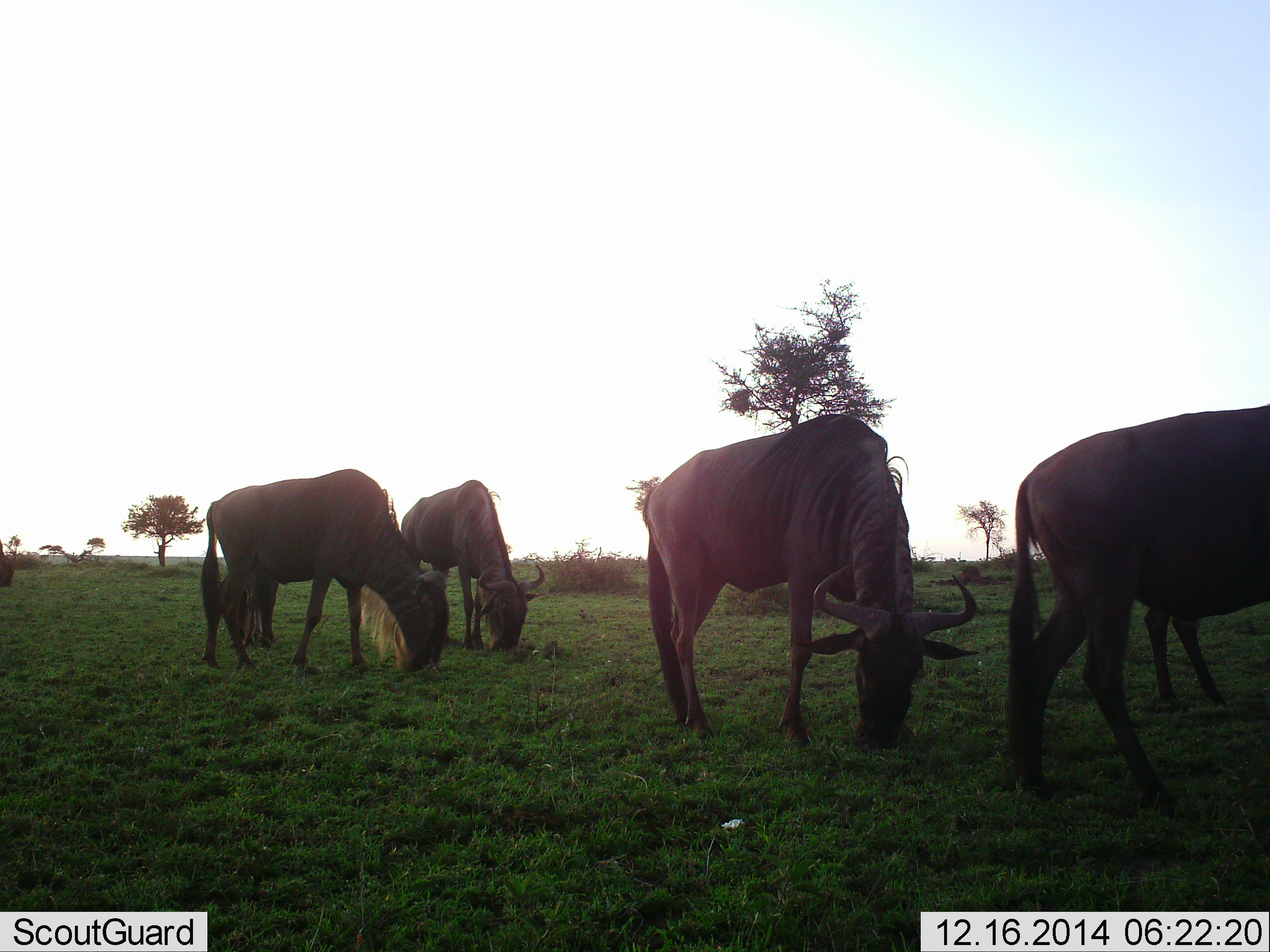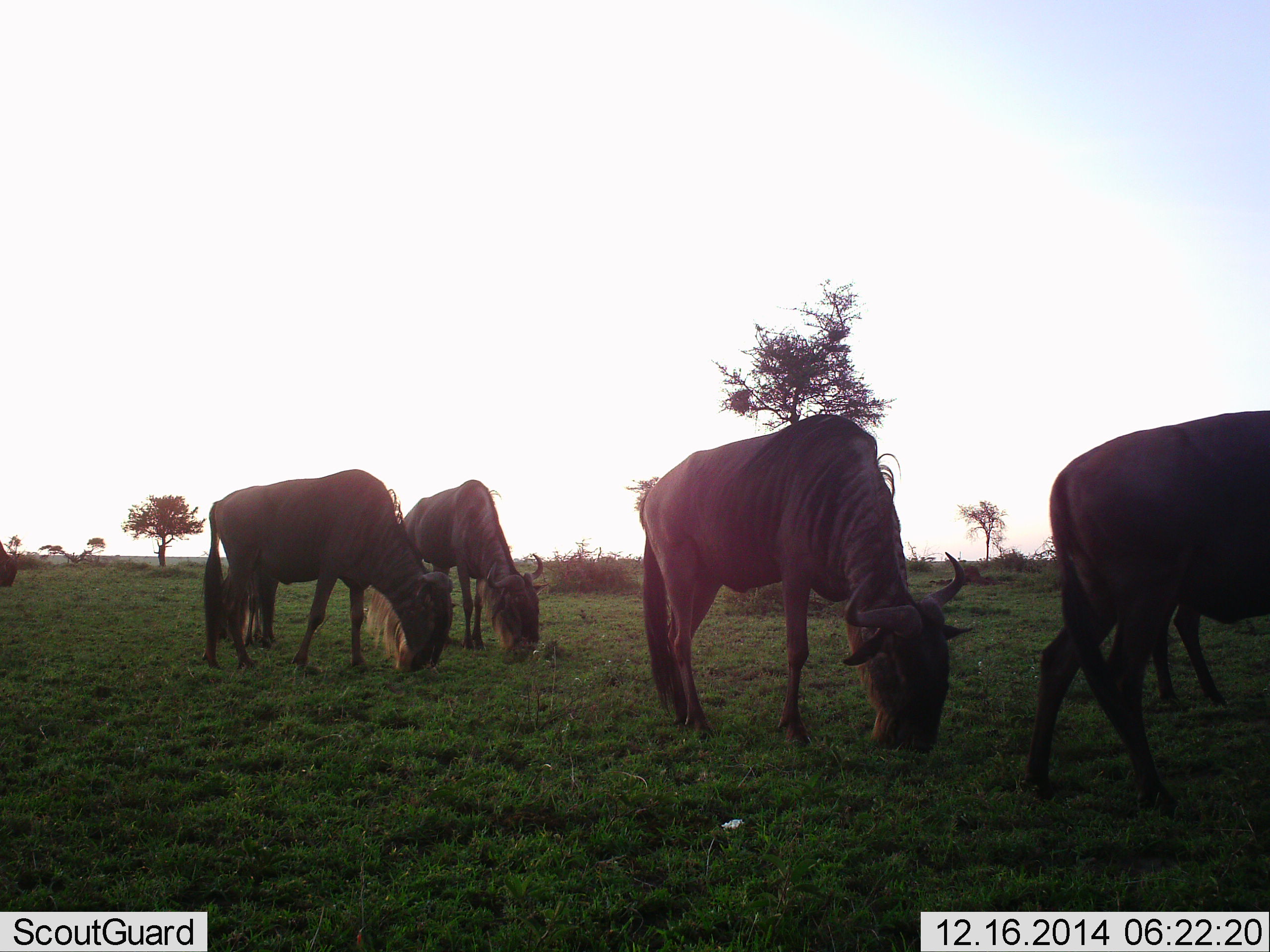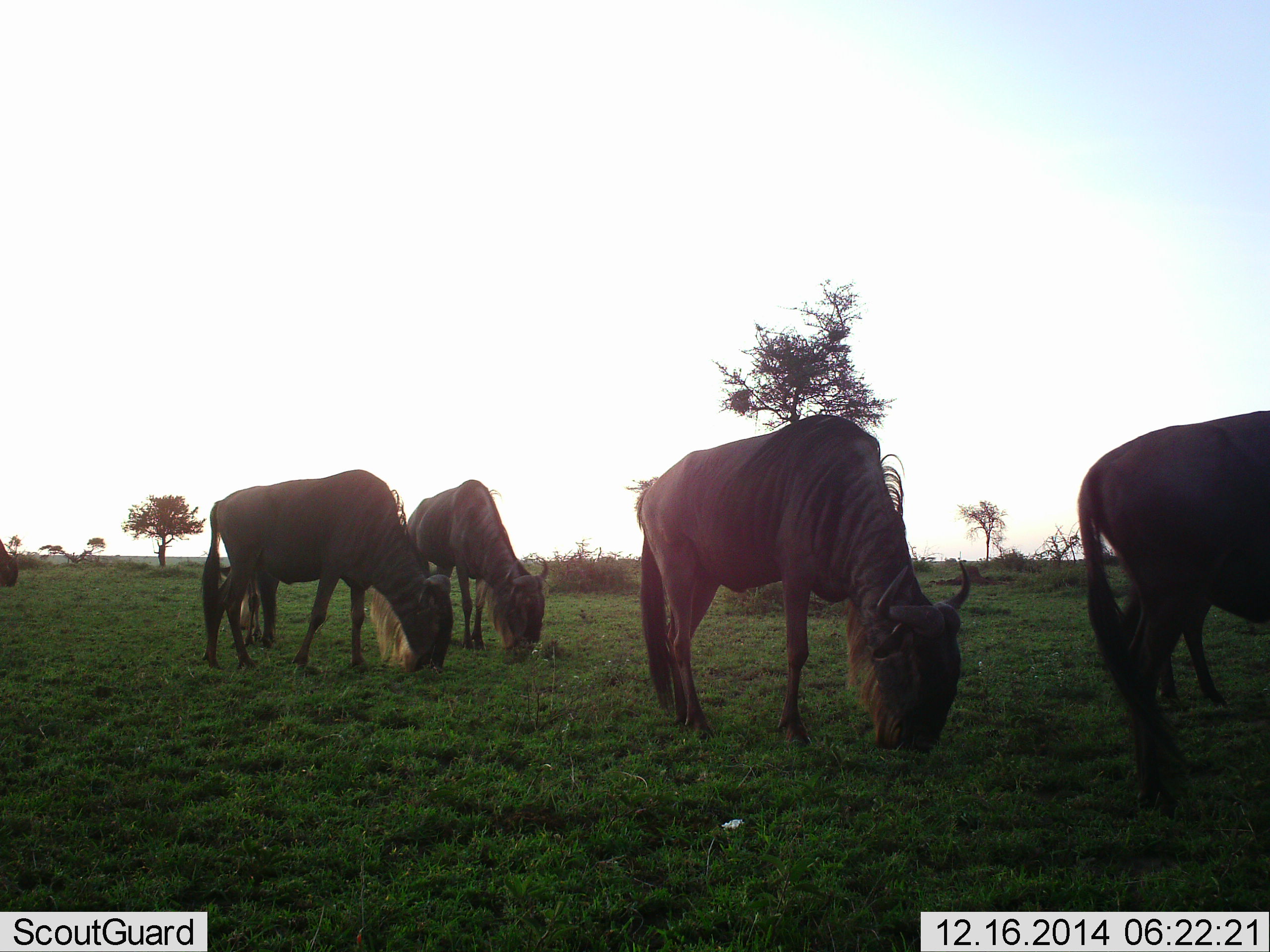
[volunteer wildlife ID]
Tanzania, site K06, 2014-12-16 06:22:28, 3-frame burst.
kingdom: Animalia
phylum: Chordata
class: Mammalia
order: Artiodactyla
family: Bovidae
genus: Connochaetes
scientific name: Connochaetes taurinus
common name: blue wildebeest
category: wildebeest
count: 6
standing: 30%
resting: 0%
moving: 10%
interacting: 0%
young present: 0%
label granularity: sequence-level